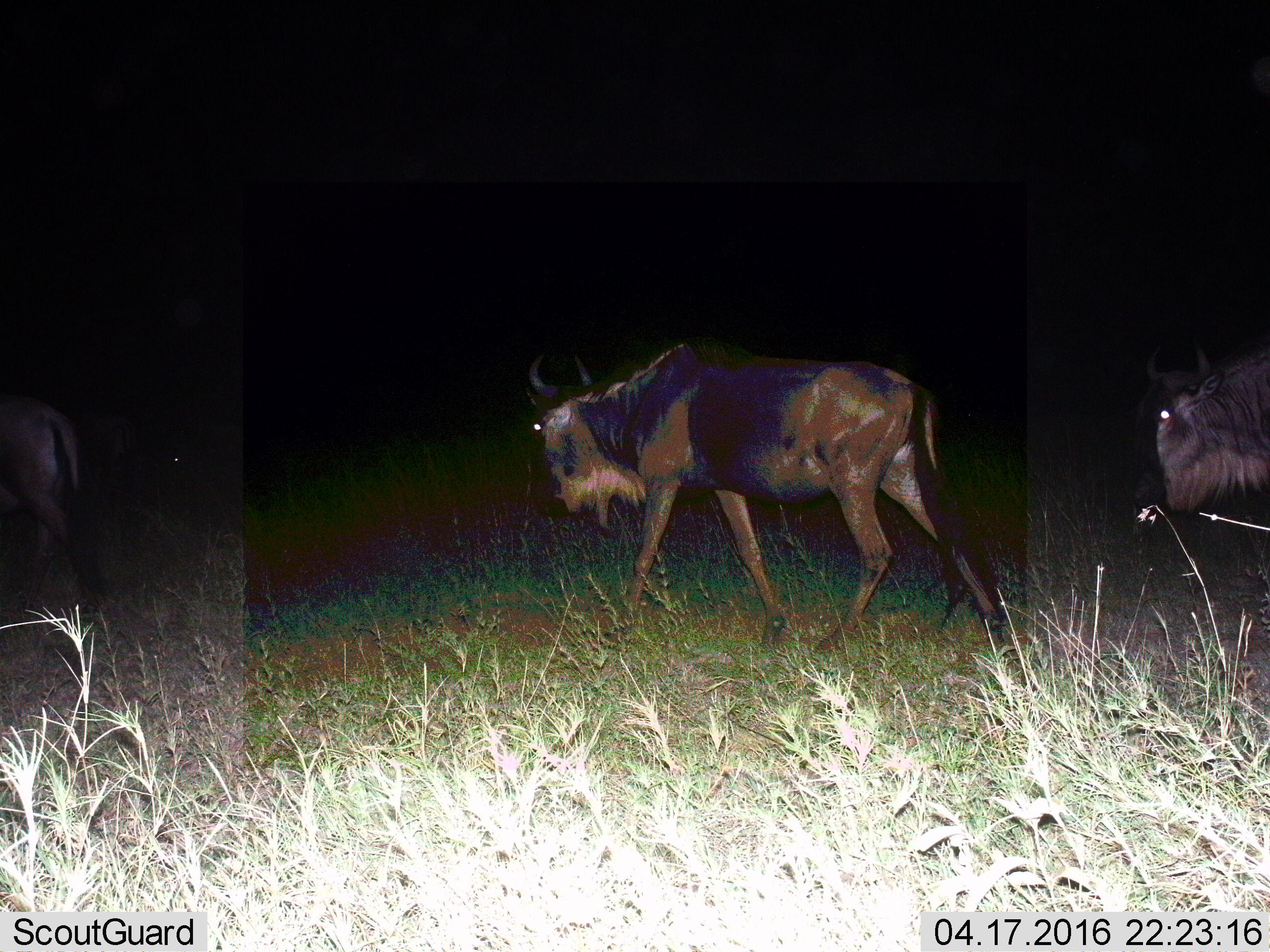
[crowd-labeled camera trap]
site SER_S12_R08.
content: unidentified animal